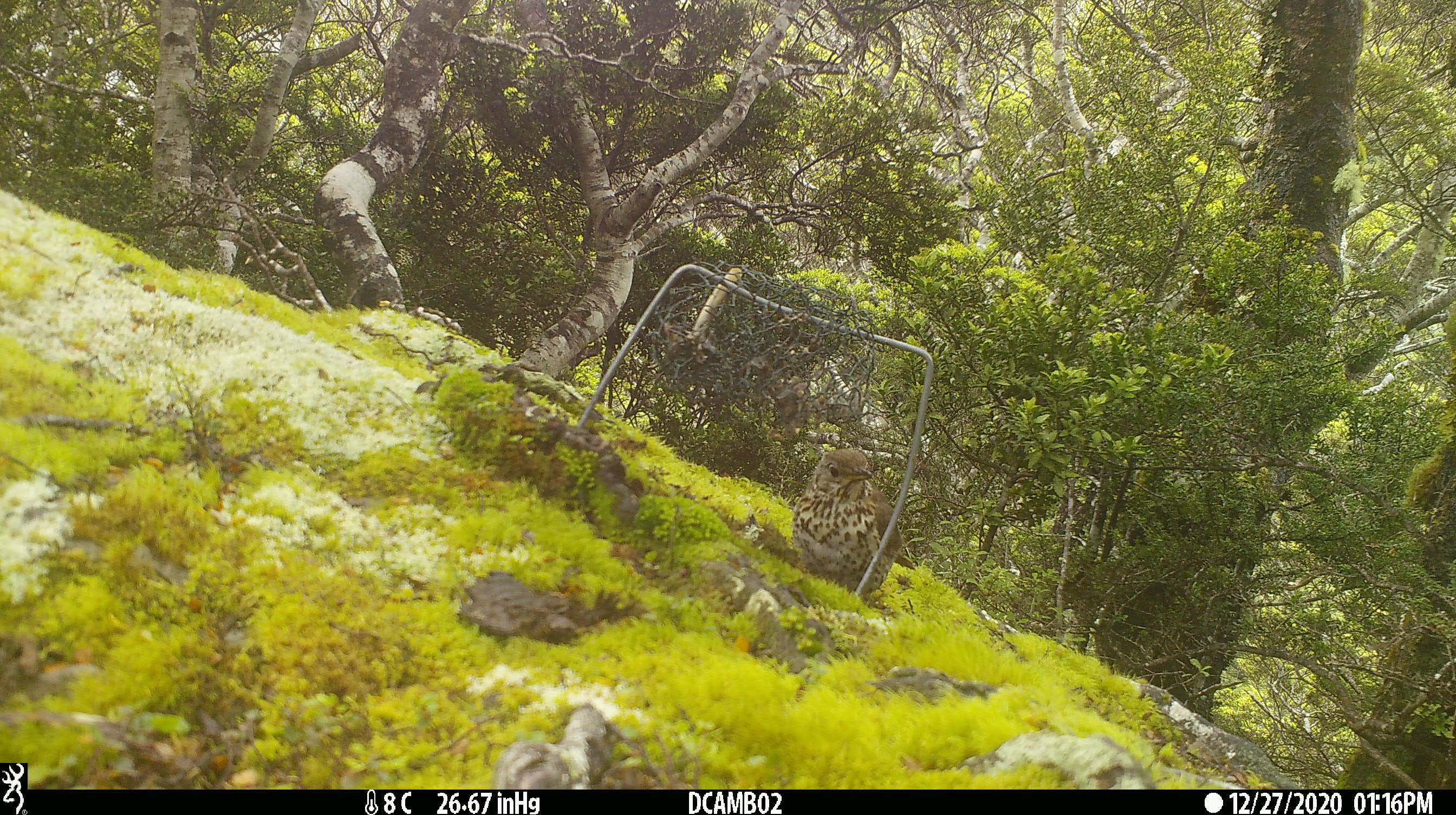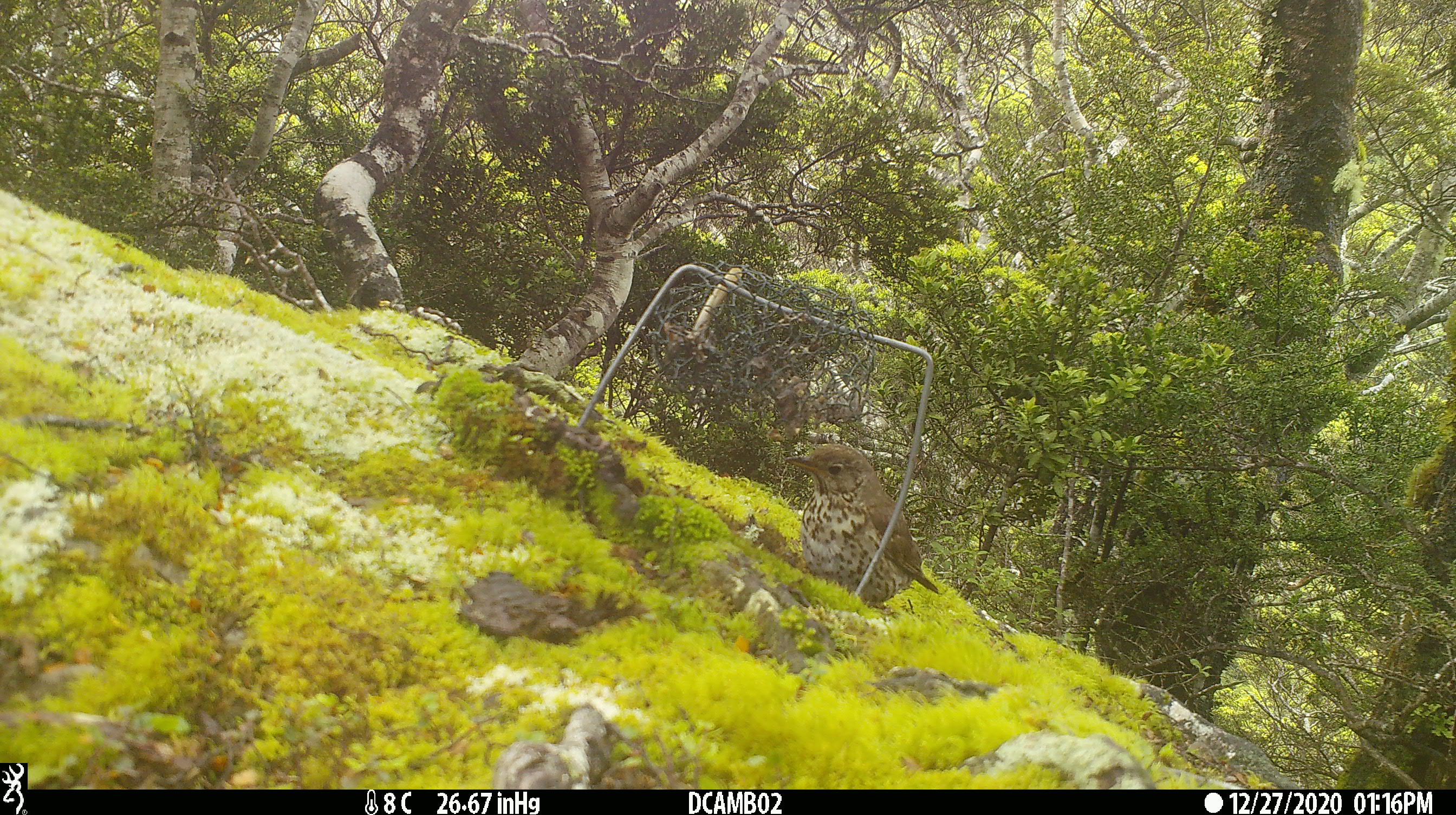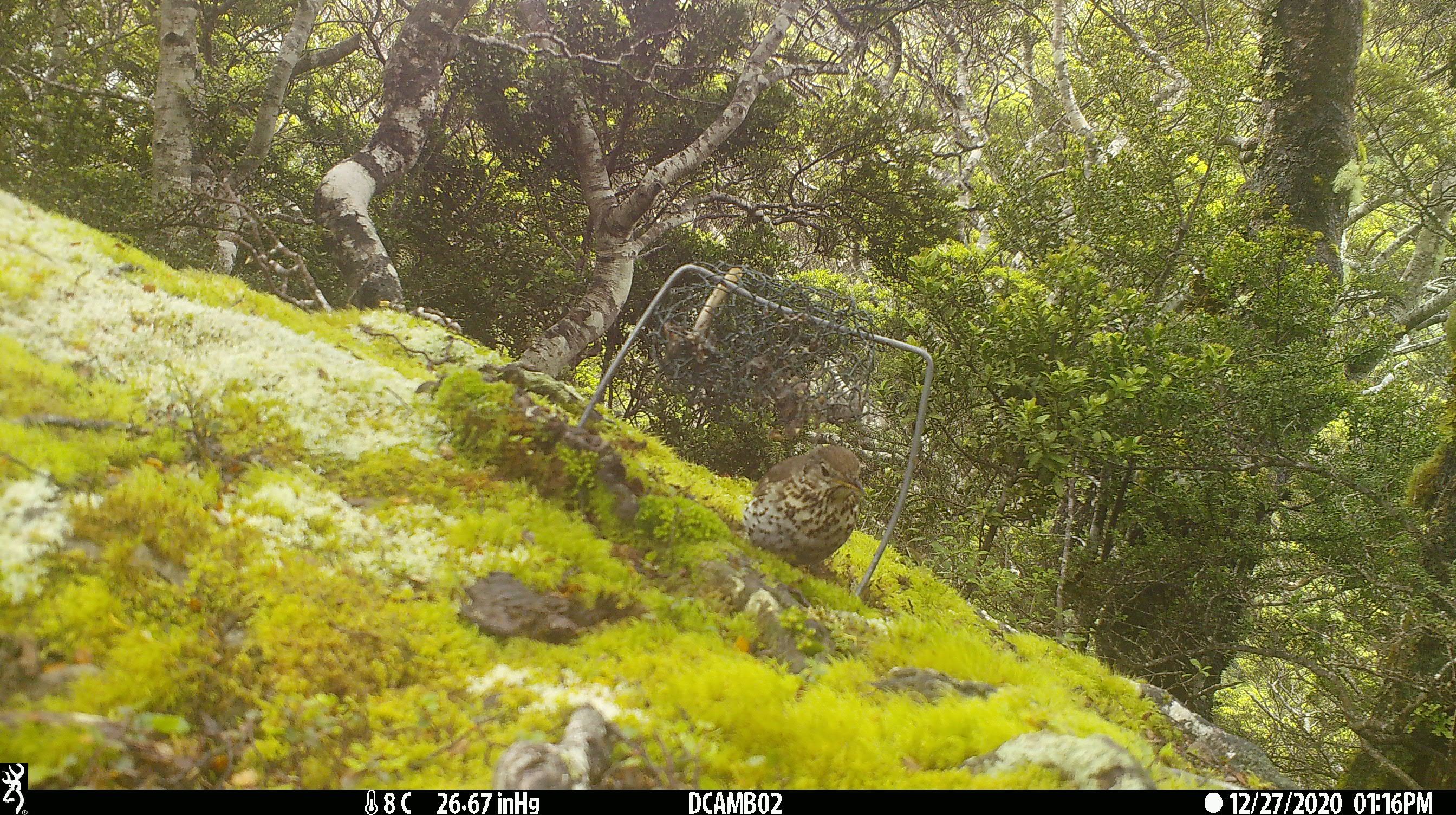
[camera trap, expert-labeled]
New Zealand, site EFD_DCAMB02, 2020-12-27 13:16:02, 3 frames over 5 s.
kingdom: Animalia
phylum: Chordata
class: Aves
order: Passeriformes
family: Turdidae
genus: Turdus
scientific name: Turdus philomelos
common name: song thrush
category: thrush